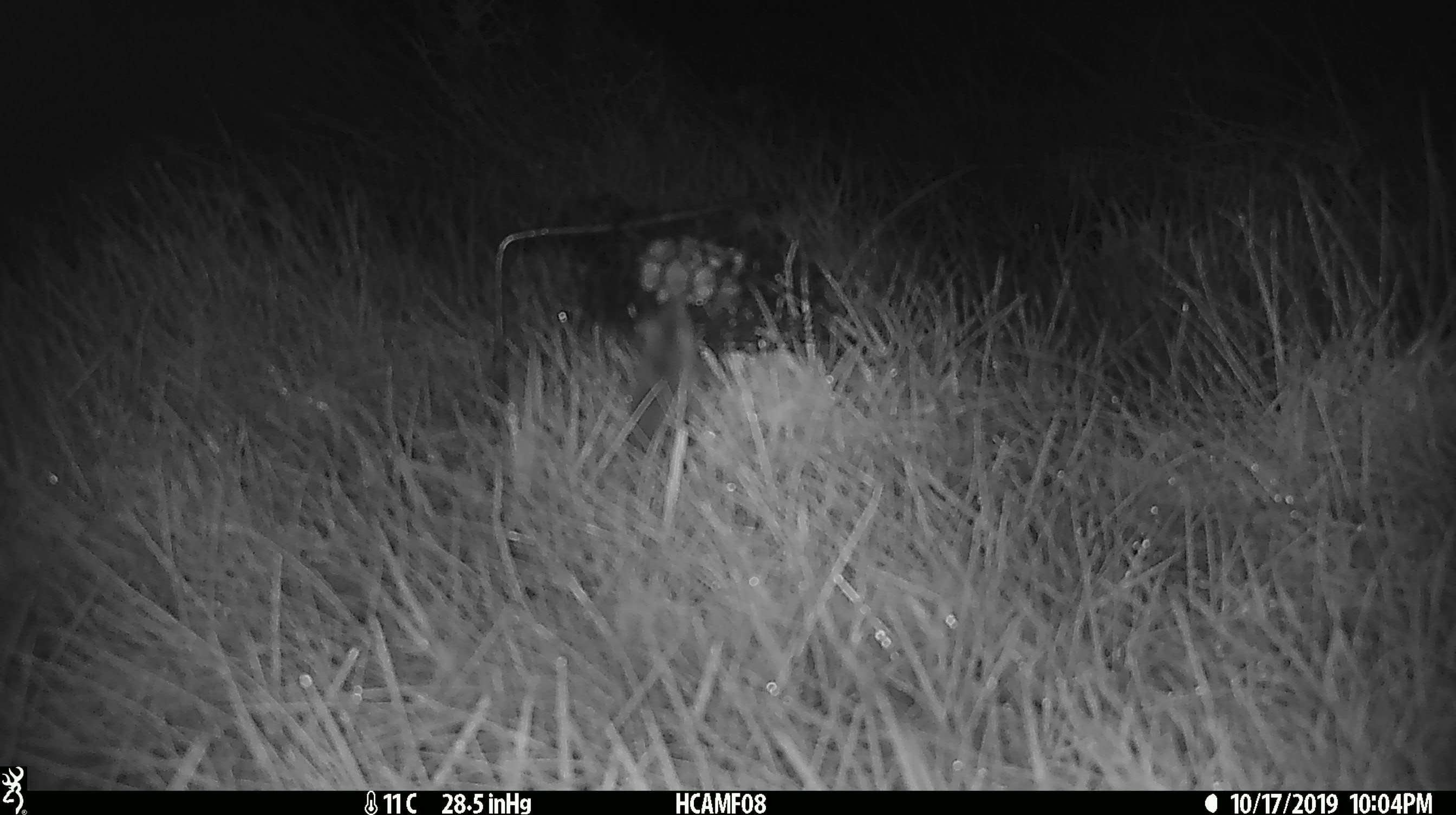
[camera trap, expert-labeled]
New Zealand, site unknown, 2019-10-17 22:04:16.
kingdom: Animalia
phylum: Chordata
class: Mammalia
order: Rodentia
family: Muridae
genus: Mus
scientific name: Mus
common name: mouse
Mouse (Mus).